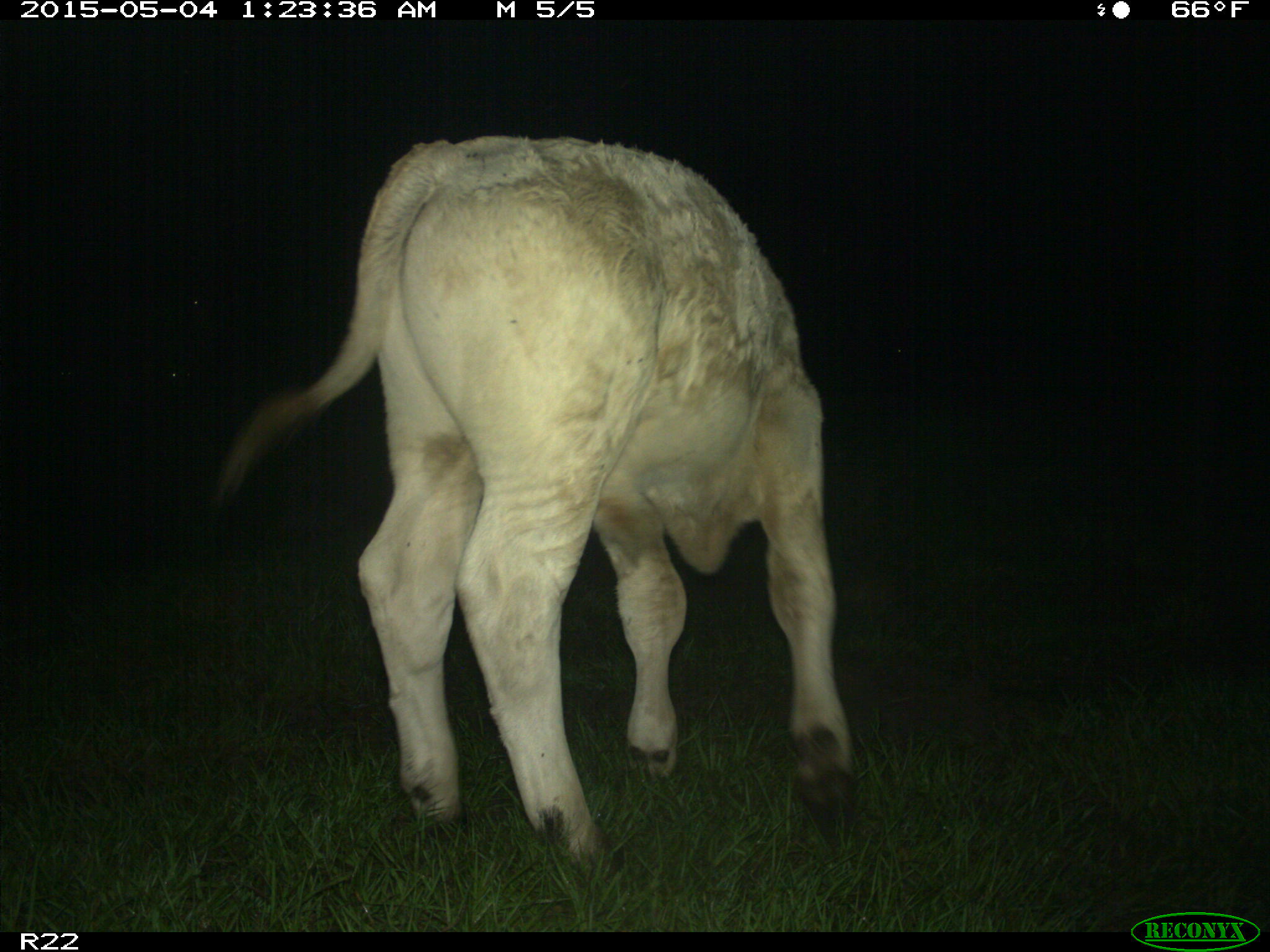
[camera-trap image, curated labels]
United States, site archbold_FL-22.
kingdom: Animalia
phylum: Chordata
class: Mammalia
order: Artiodactyla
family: Bovidae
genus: Bos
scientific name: Bos taurus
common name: domestic cow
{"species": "Bos taurus (domestic cow)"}